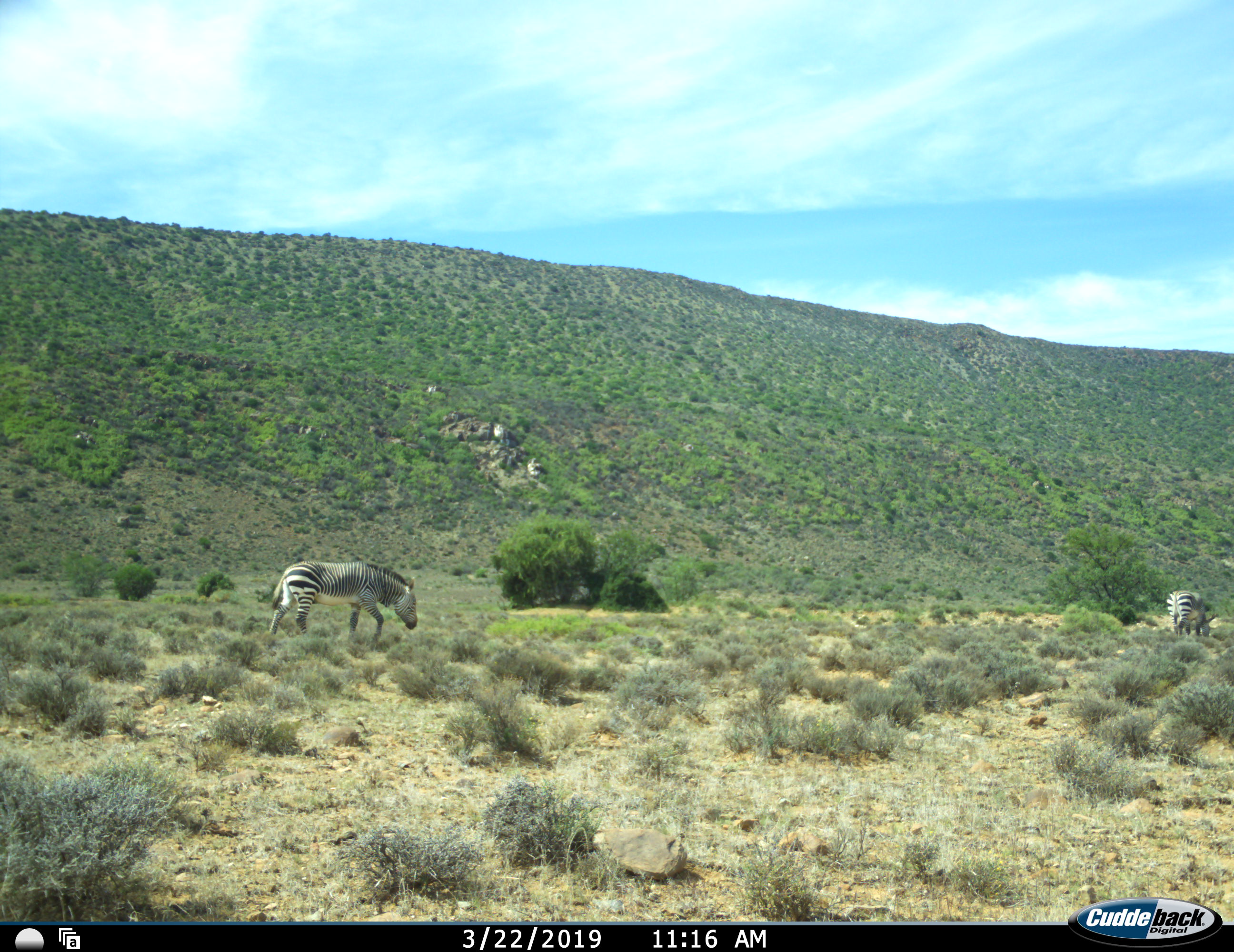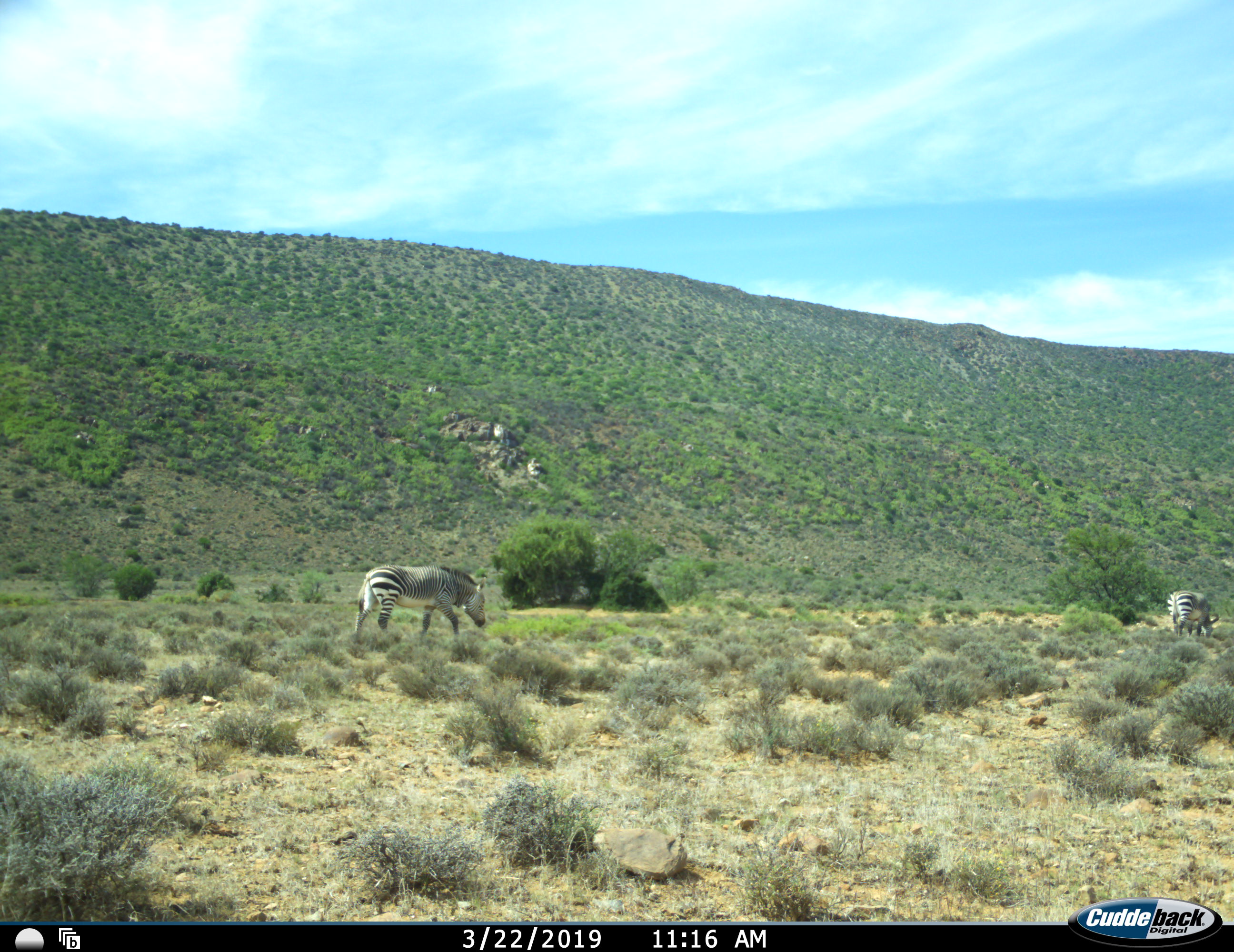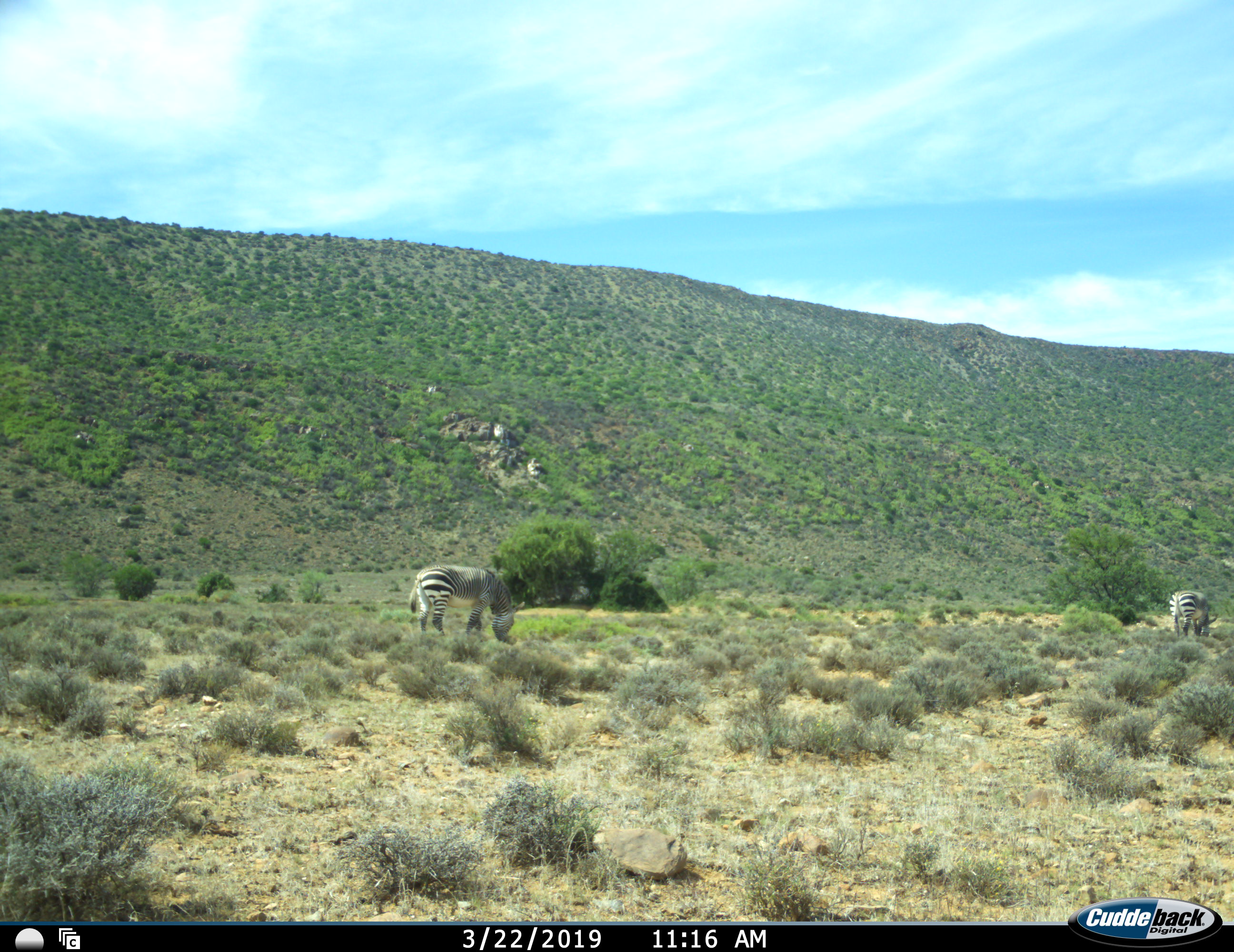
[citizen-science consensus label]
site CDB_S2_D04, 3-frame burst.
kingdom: Animalia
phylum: Chordata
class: Mammalia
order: Perissodactyla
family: Equidae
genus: Equus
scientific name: Equus zebra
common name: mountain zebra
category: zebramountain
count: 2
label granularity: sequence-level